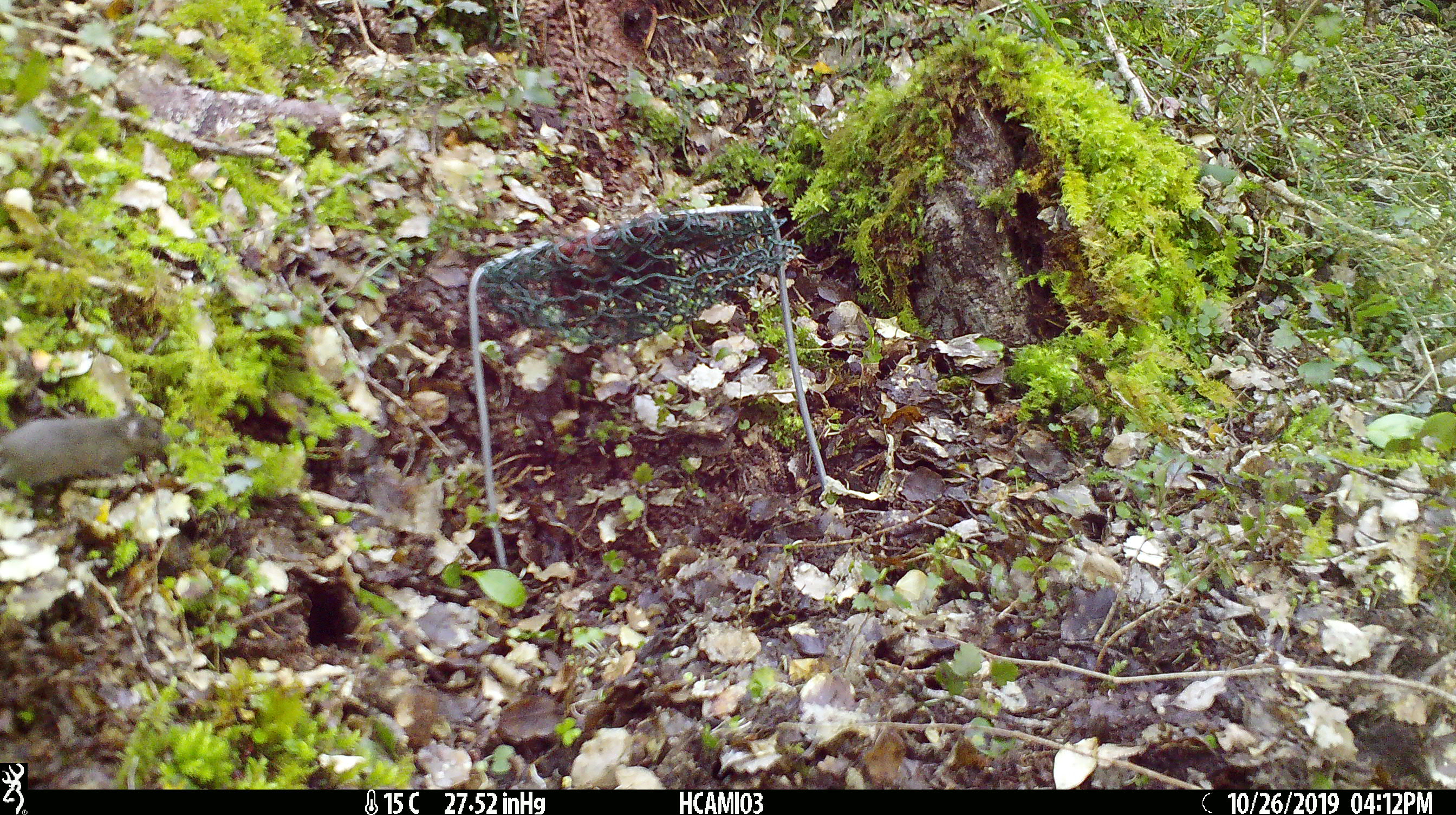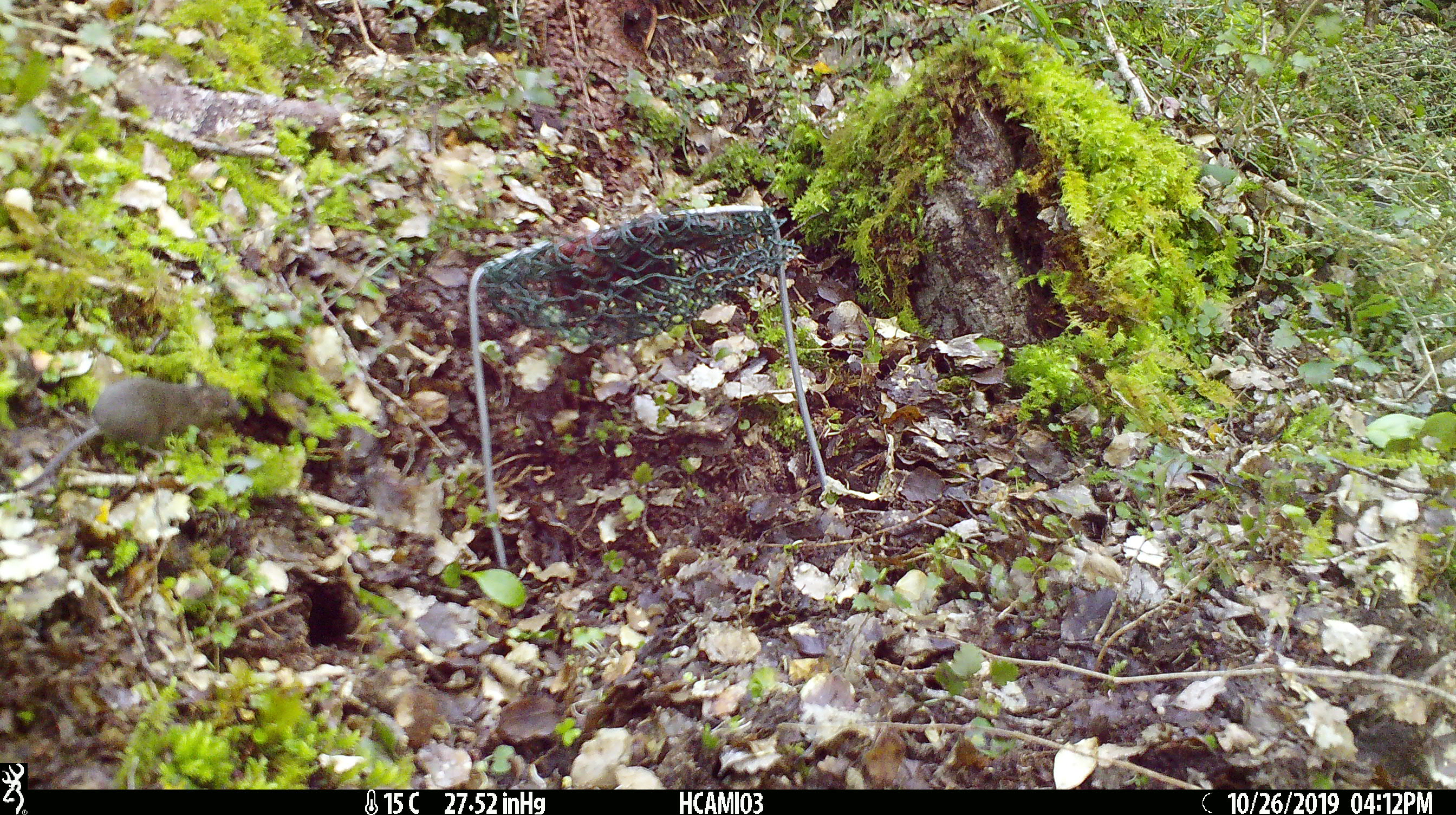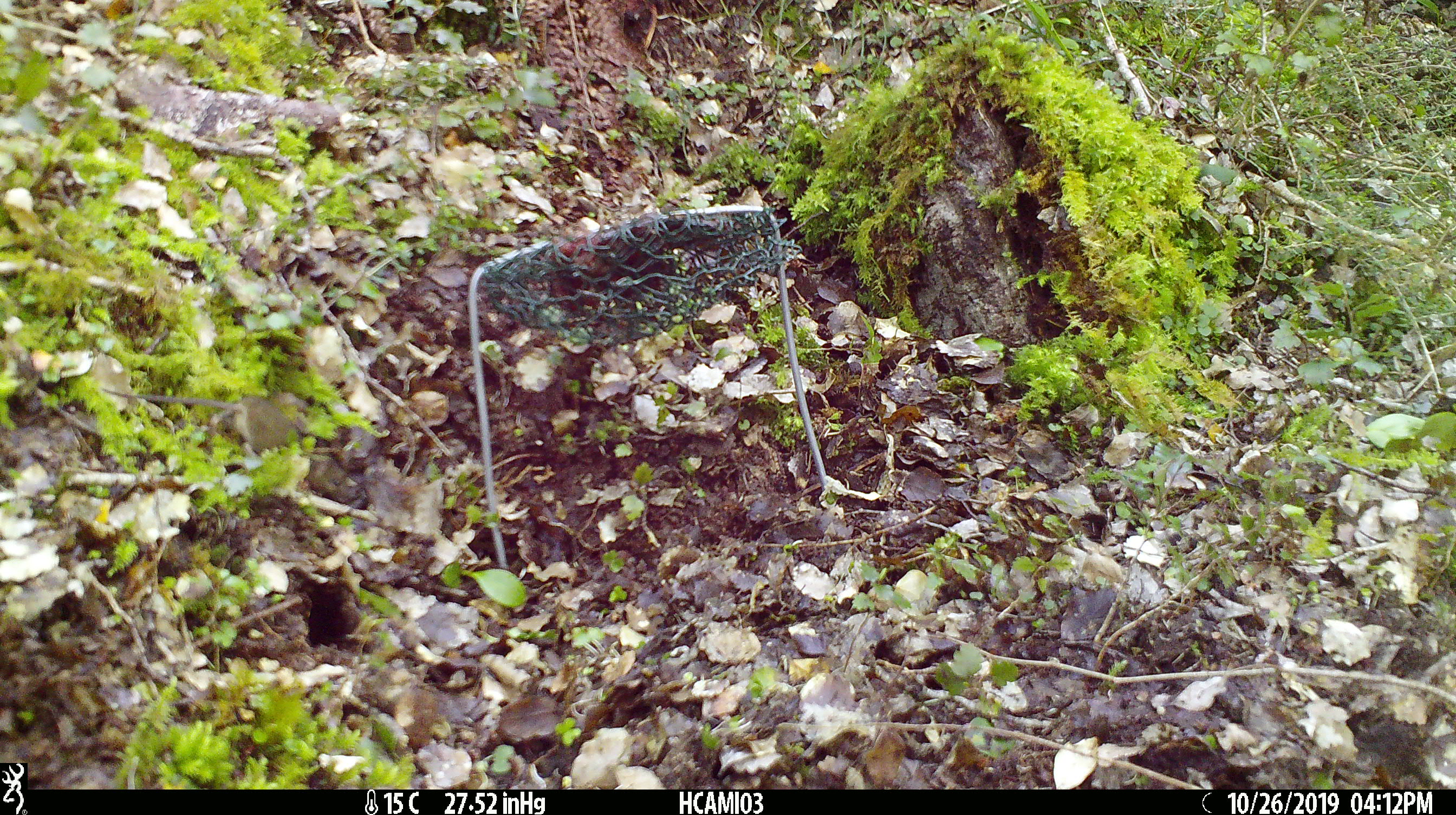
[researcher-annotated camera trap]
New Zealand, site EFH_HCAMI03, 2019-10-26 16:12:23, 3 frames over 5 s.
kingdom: Animalia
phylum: Chordata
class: Mammalia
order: Rodentia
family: Muridae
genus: Mus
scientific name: Mus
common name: mouse